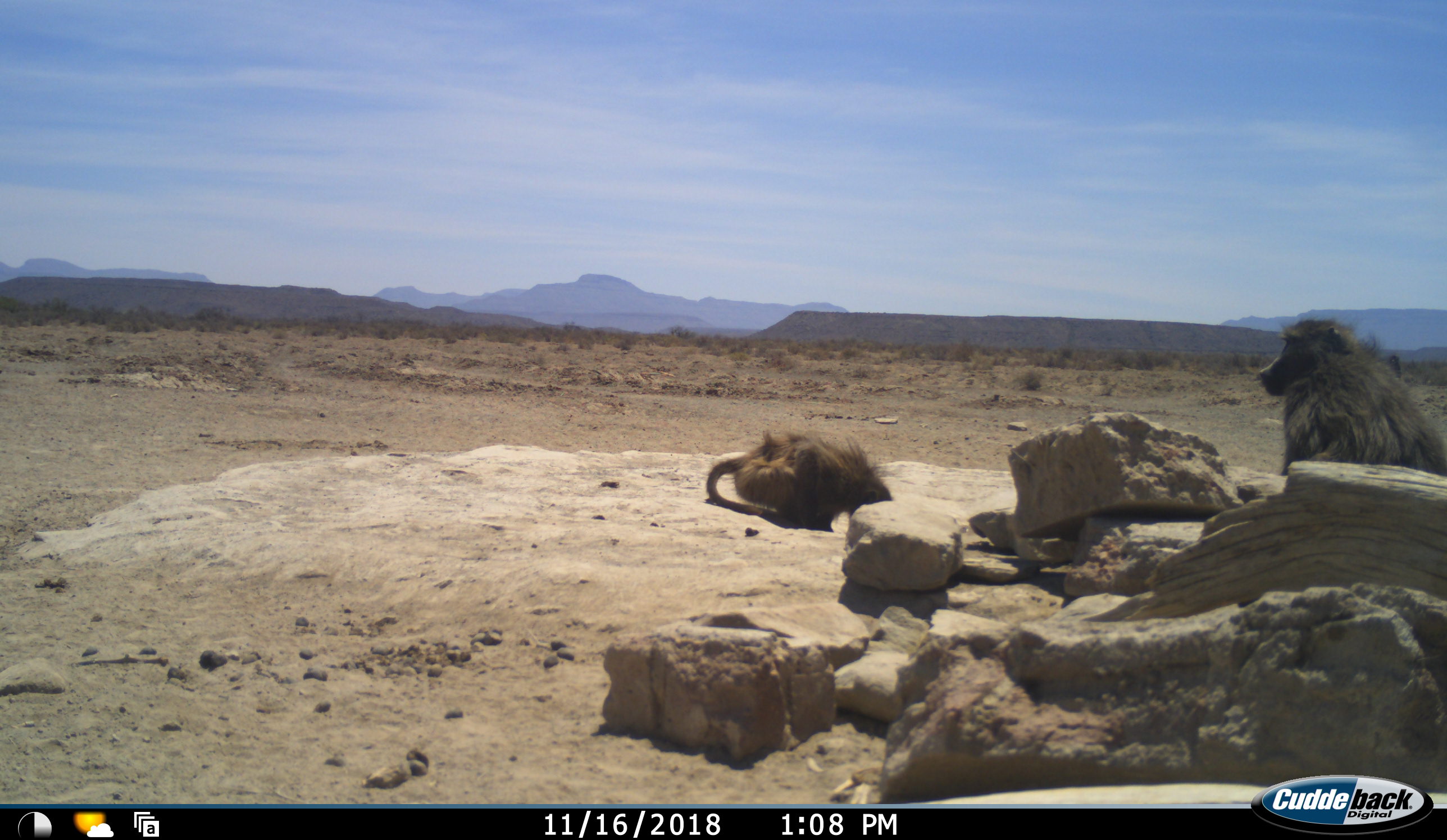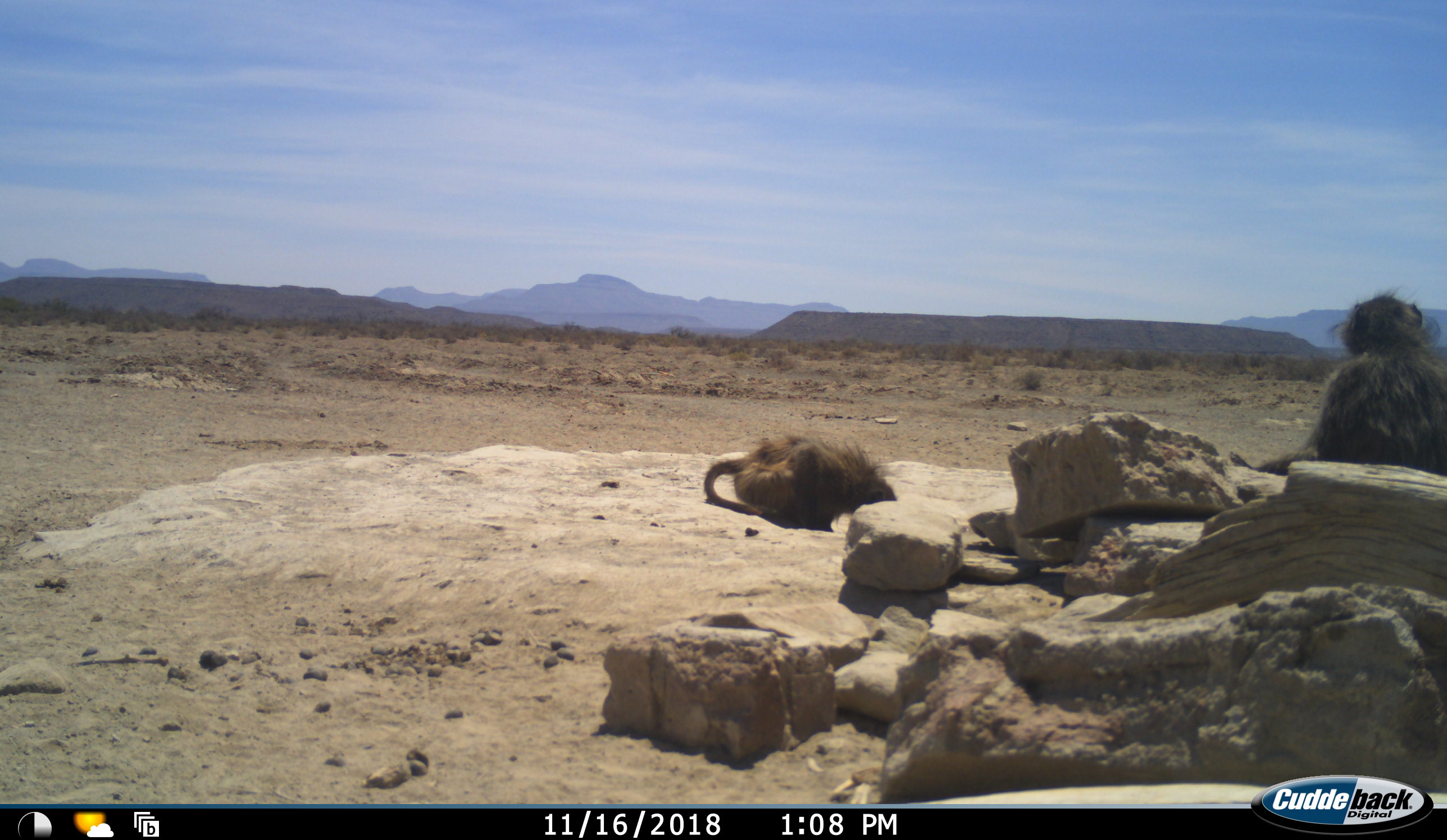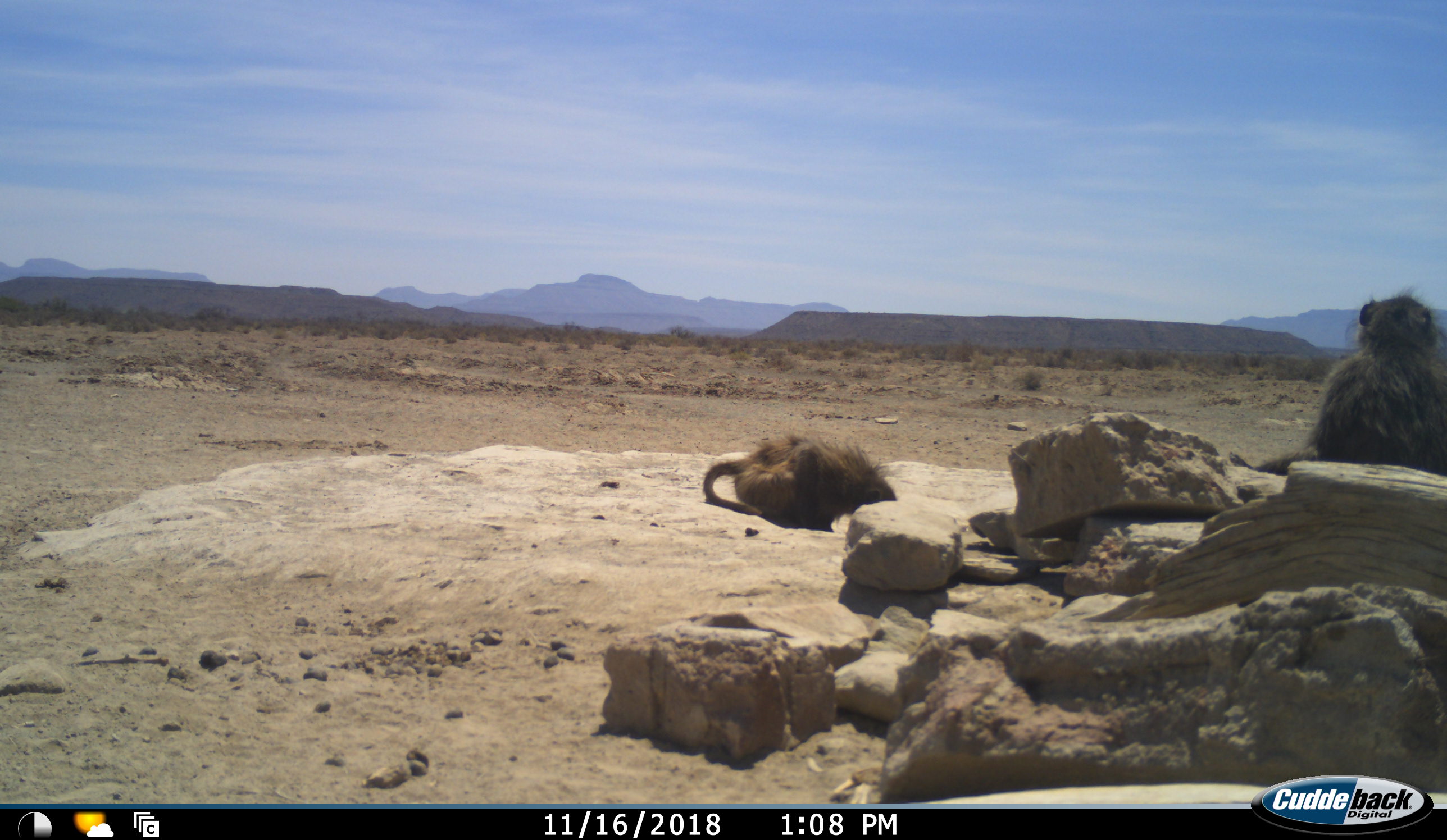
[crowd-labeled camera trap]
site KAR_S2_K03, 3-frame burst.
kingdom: Animalia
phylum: Chordata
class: Mammalia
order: Primates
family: Cercopithecidae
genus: Papio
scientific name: Papio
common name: baboon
Baboon (Papio), count 2. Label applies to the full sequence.